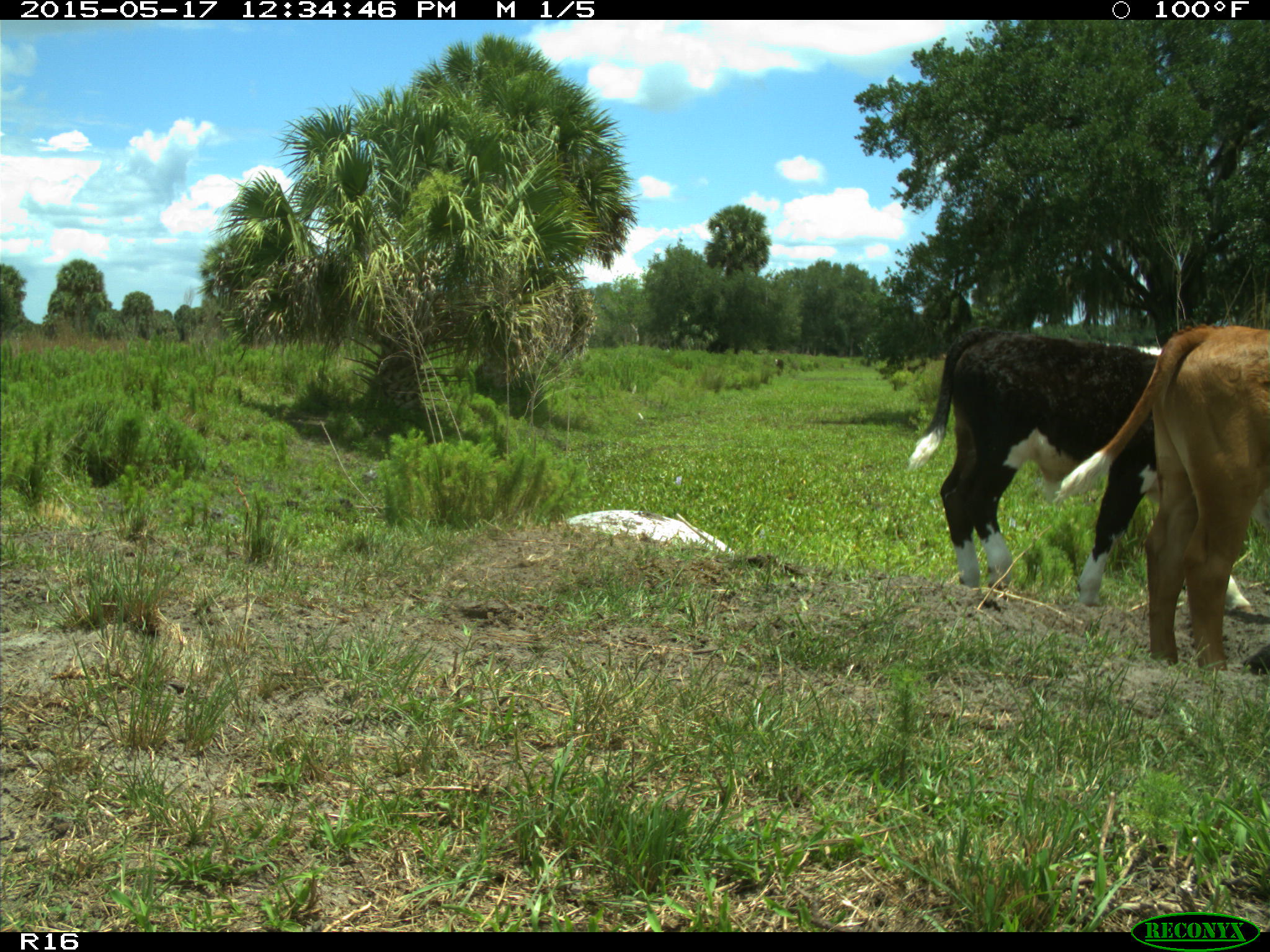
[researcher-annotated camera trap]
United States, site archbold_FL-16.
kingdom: Animalia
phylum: Chordata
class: Mammalia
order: Artiodactyla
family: Bovidae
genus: Bos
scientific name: Bos taurus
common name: domestic cow